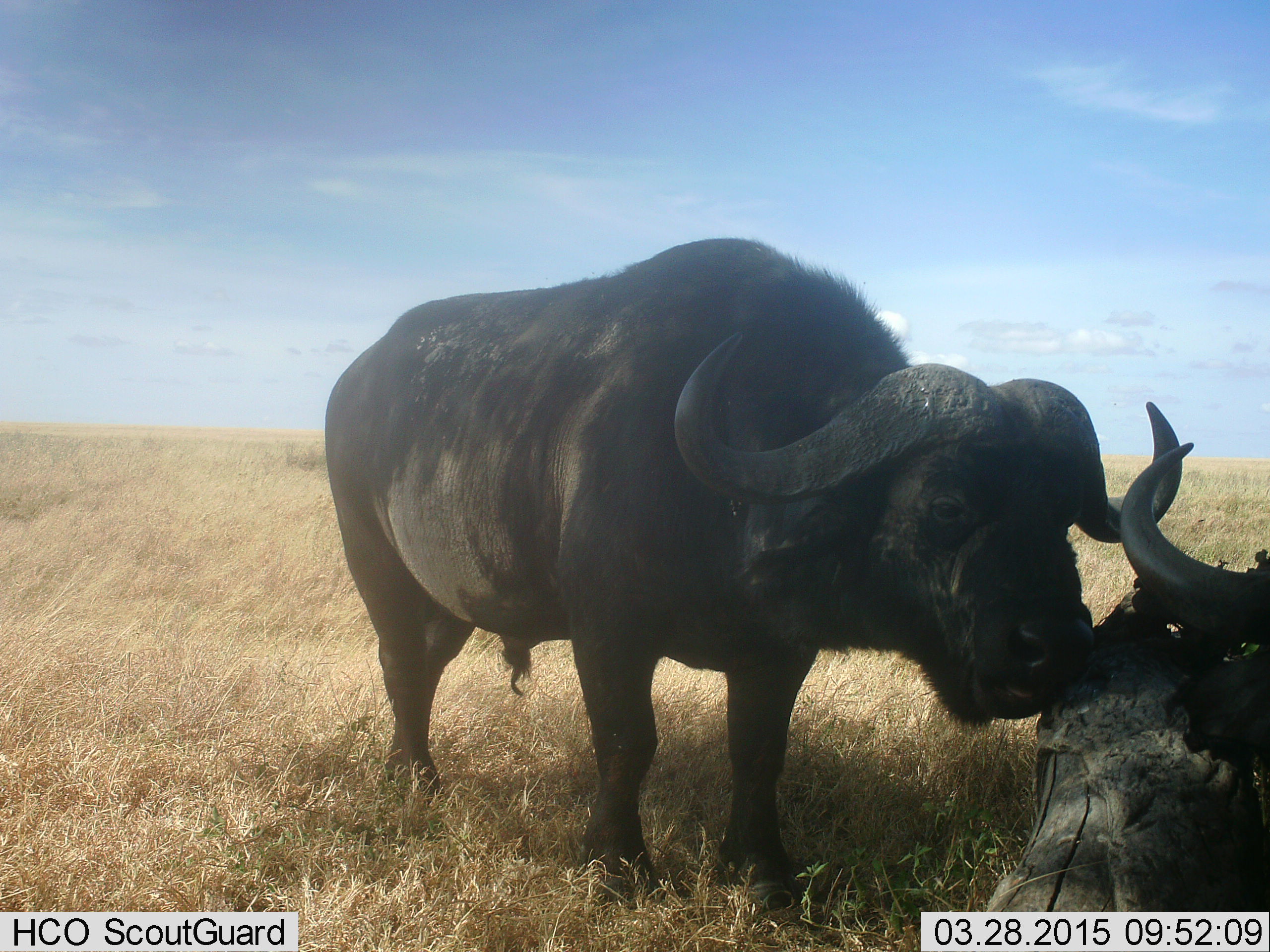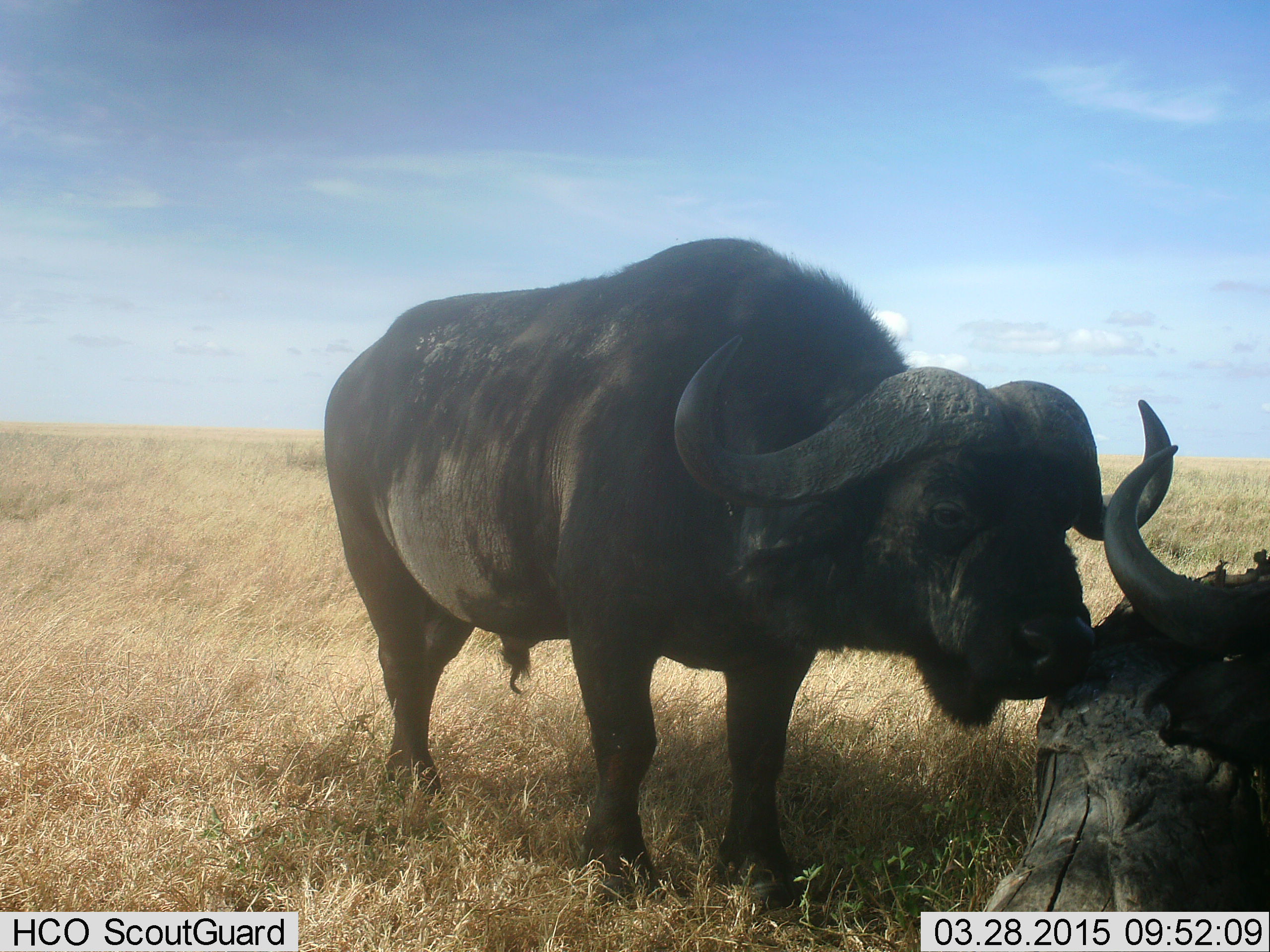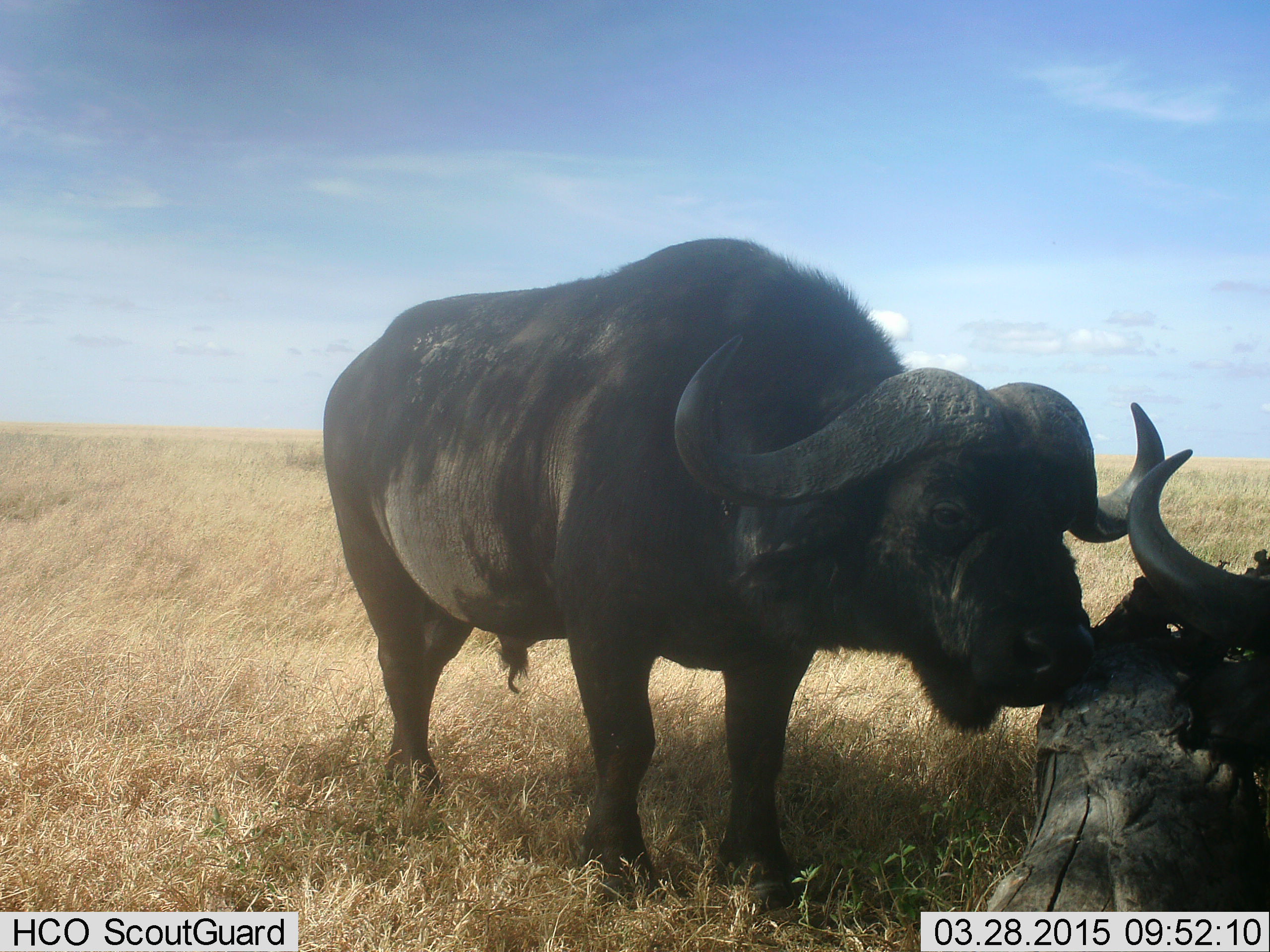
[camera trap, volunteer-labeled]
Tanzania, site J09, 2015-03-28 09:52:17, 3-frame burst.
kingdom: Animalia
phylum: Chordata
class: Mammalia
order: Artiodactyla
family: Bovidae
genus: Syncerus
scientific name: Syncerus caffer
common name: cape buffalo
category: buffalo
Buffalo (cape buffalo) (Syncerus caffer), count 2. Behavior (volunteer vote fractions): standing 60%, resting 50%, moving 10%, interacting 20%. Young present (vote fraction): 0%. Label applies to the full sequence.